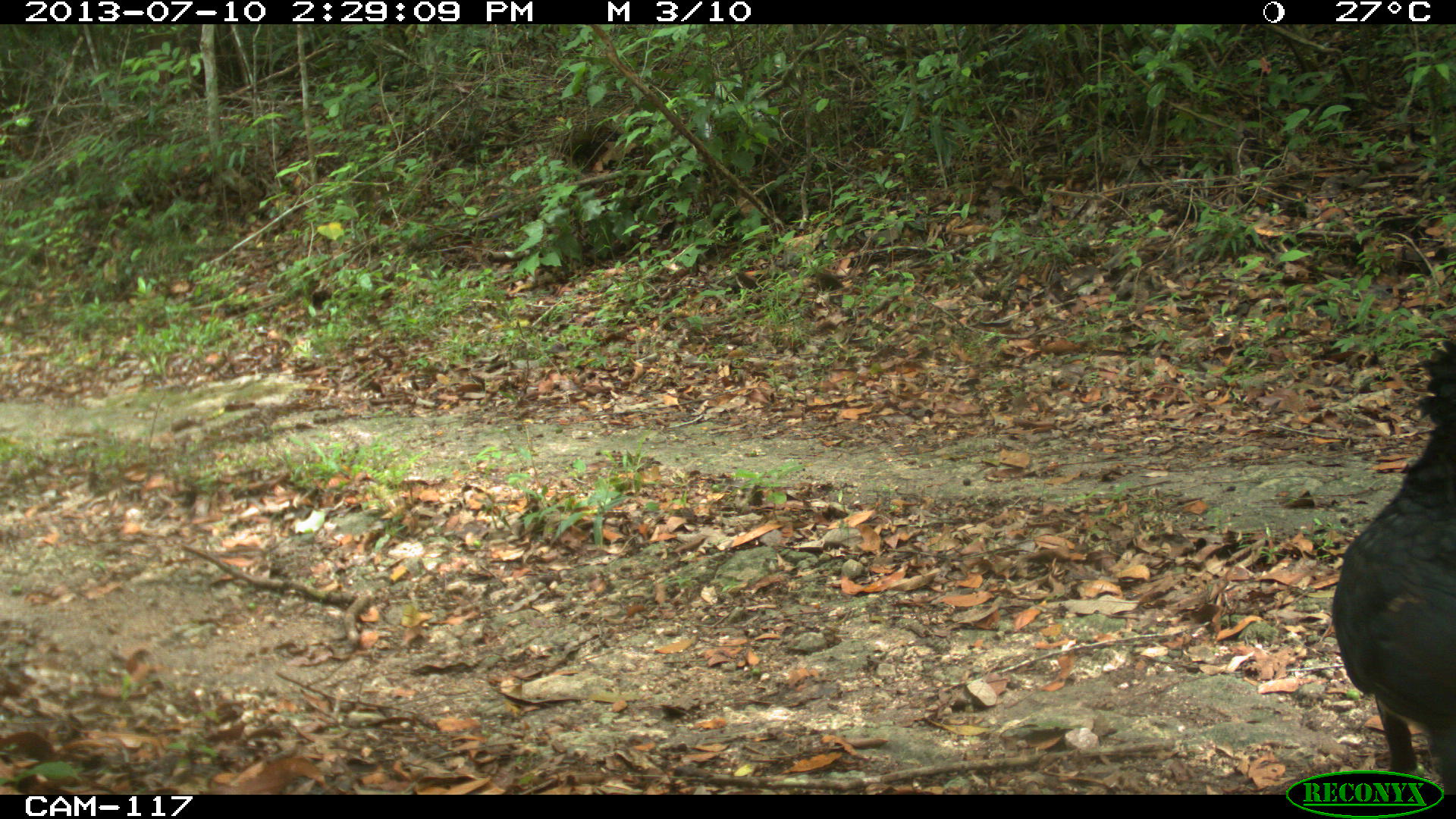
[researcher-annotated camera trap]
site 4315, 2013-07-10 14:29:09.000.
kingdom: Animalia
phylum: Chordata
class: Aves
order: Galliformes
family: Cracidae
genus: Crax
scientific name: Crax rubra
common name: great curassow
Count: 1.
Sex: male.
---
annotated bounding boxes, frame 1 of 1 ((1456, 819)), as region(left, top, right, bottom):
crax rubra: region(1331, 337, 1454, 794)